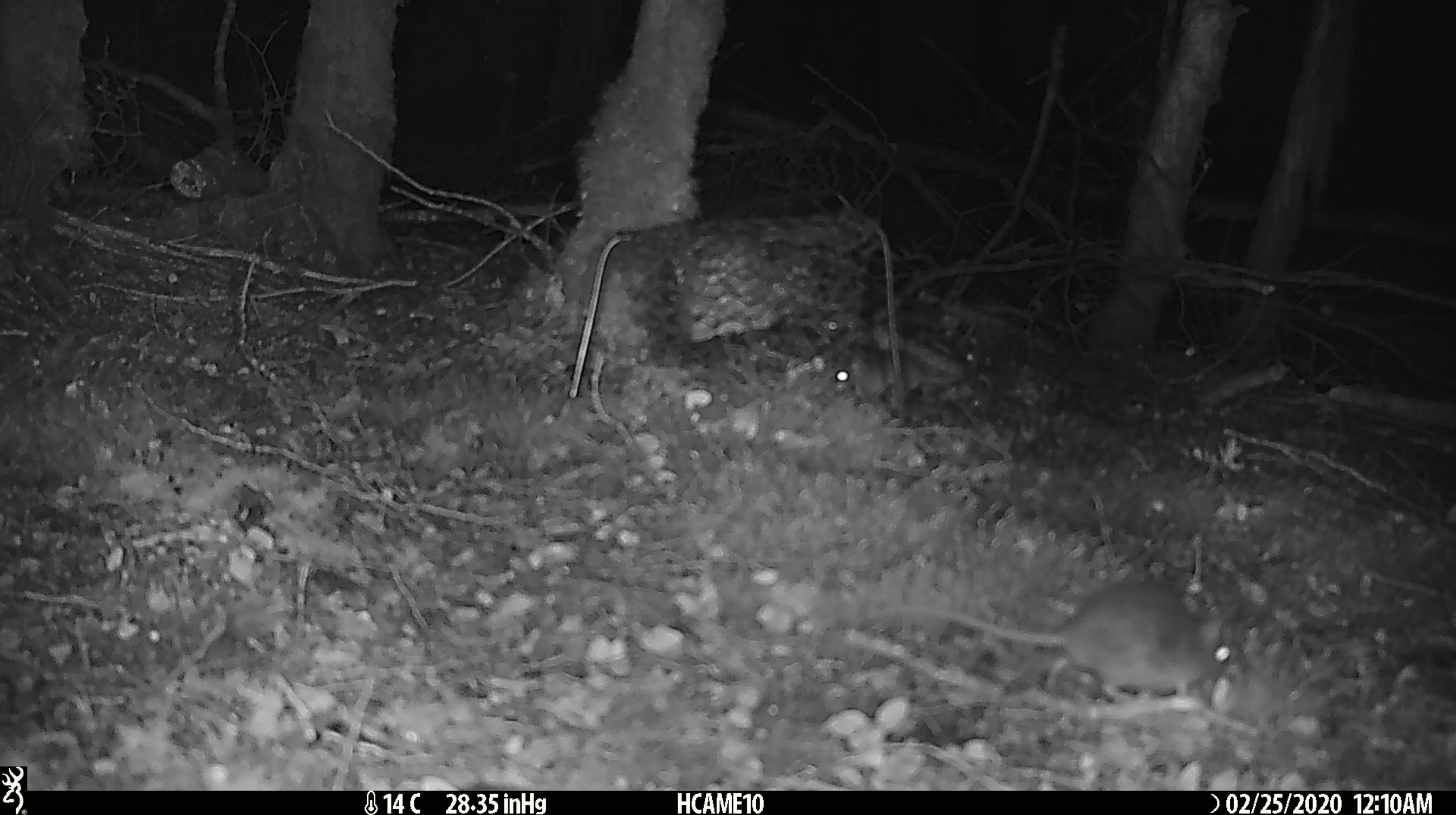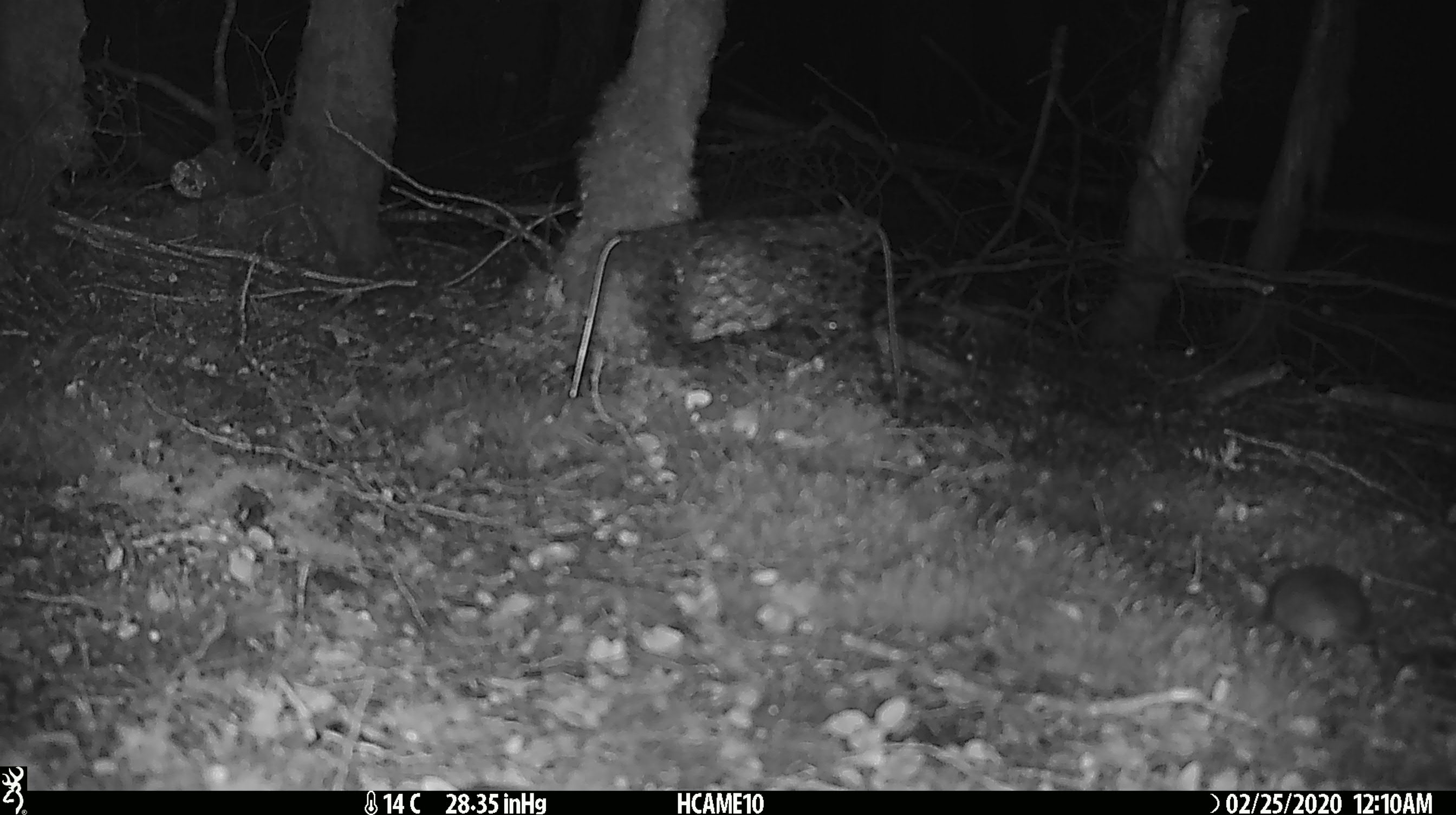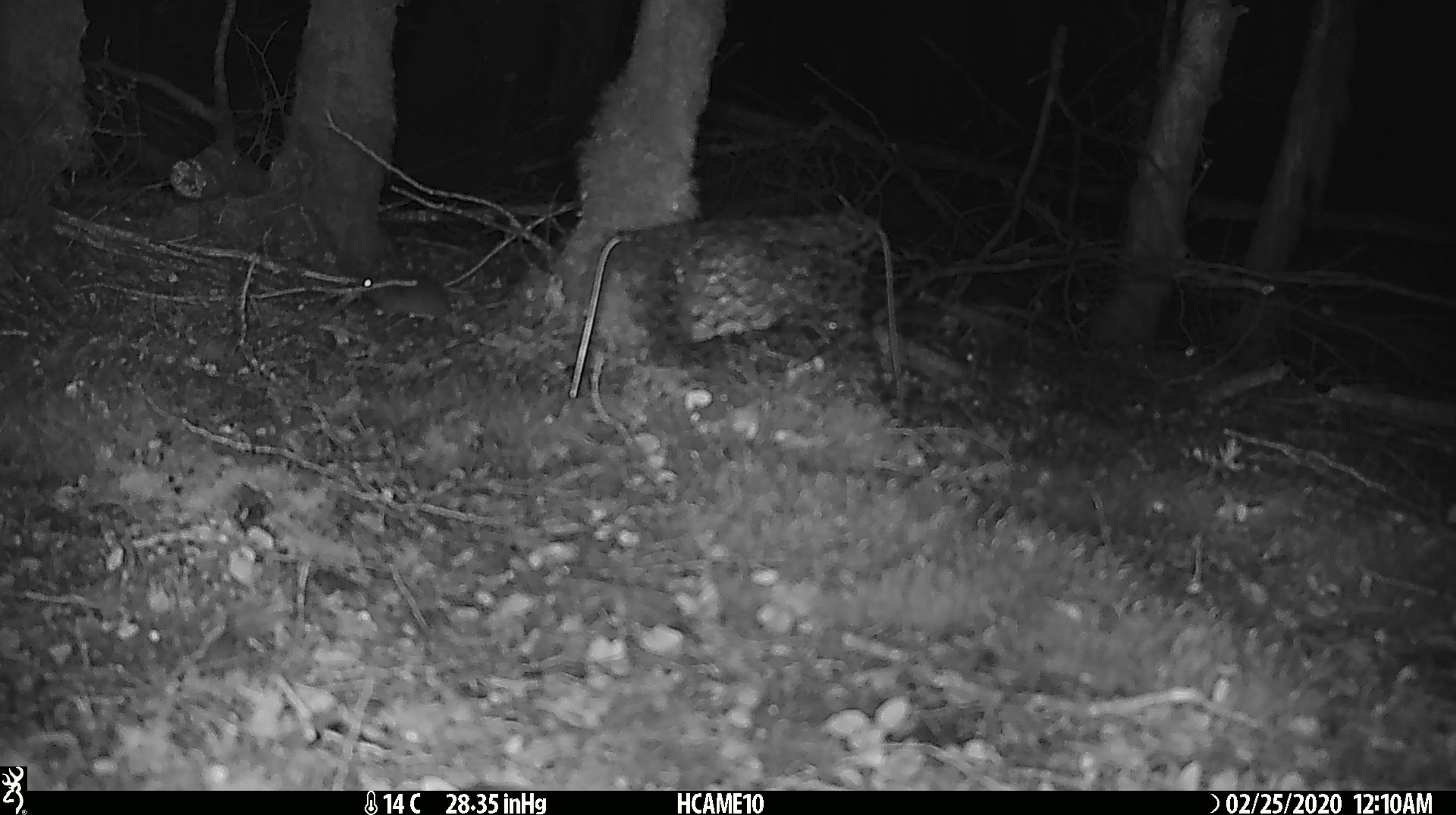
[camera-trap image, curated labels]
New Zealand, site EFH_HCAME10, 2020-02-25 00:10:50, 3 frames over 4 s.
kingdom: Animalia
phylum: Chordata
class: Mammalia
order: Rodentia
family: Muridae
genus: Mus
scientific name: Mus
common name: mouse